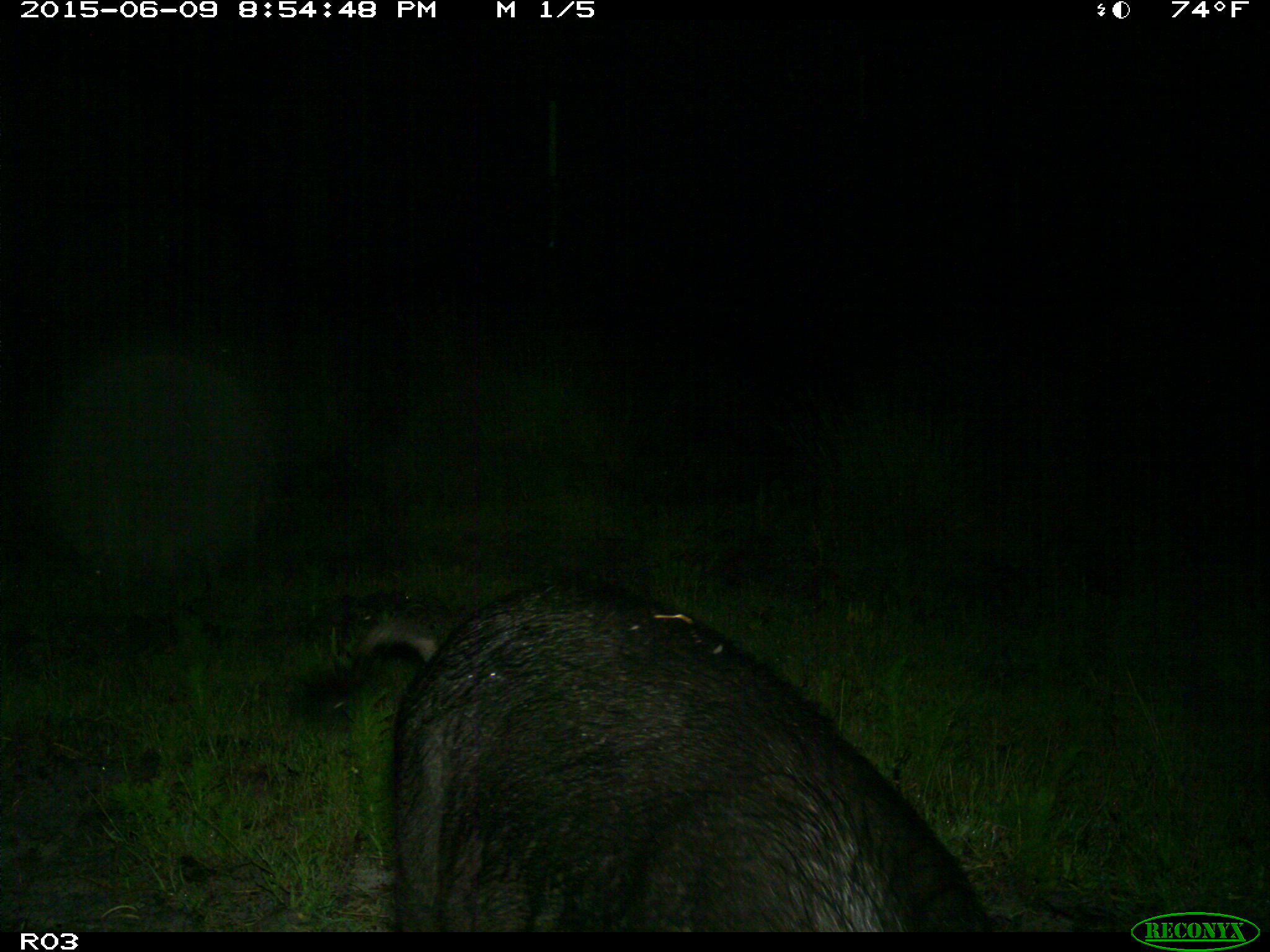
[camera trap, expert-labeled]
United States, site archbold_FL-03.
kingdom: Animalia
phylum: Chordata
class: Mammalia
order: Artiodactyla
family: Suidae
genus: Sus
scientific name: Sus scrofa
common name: wild boar